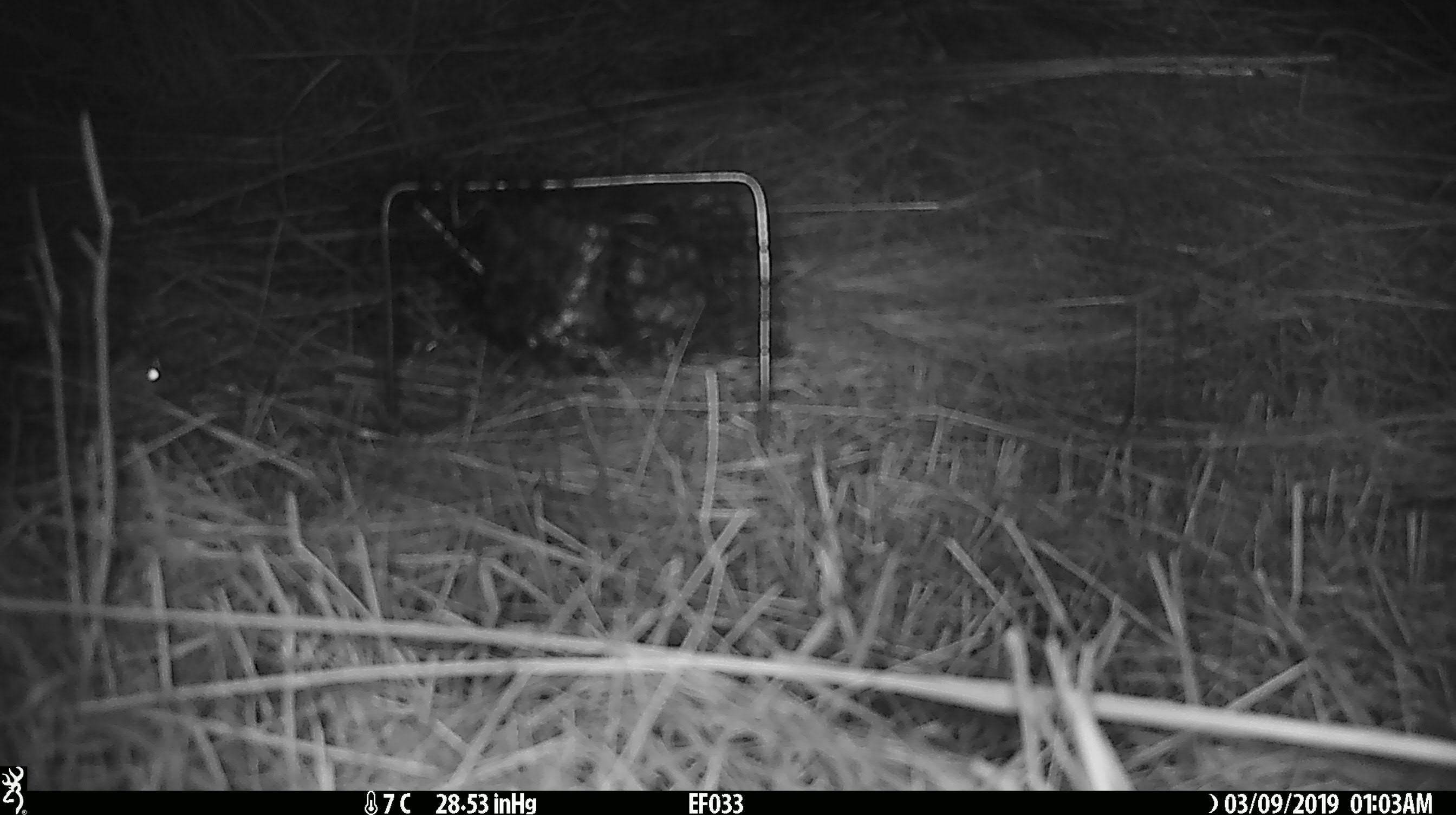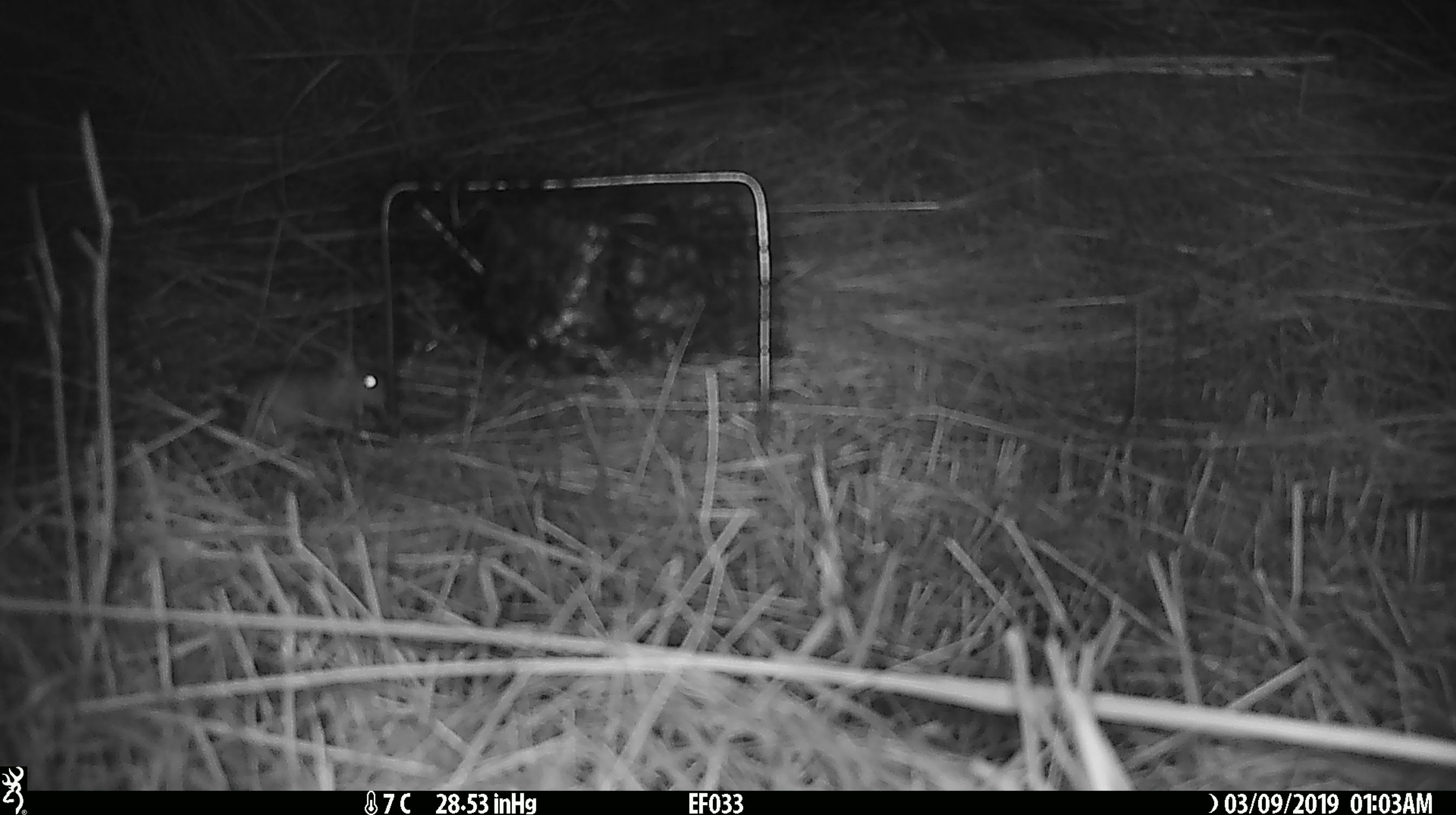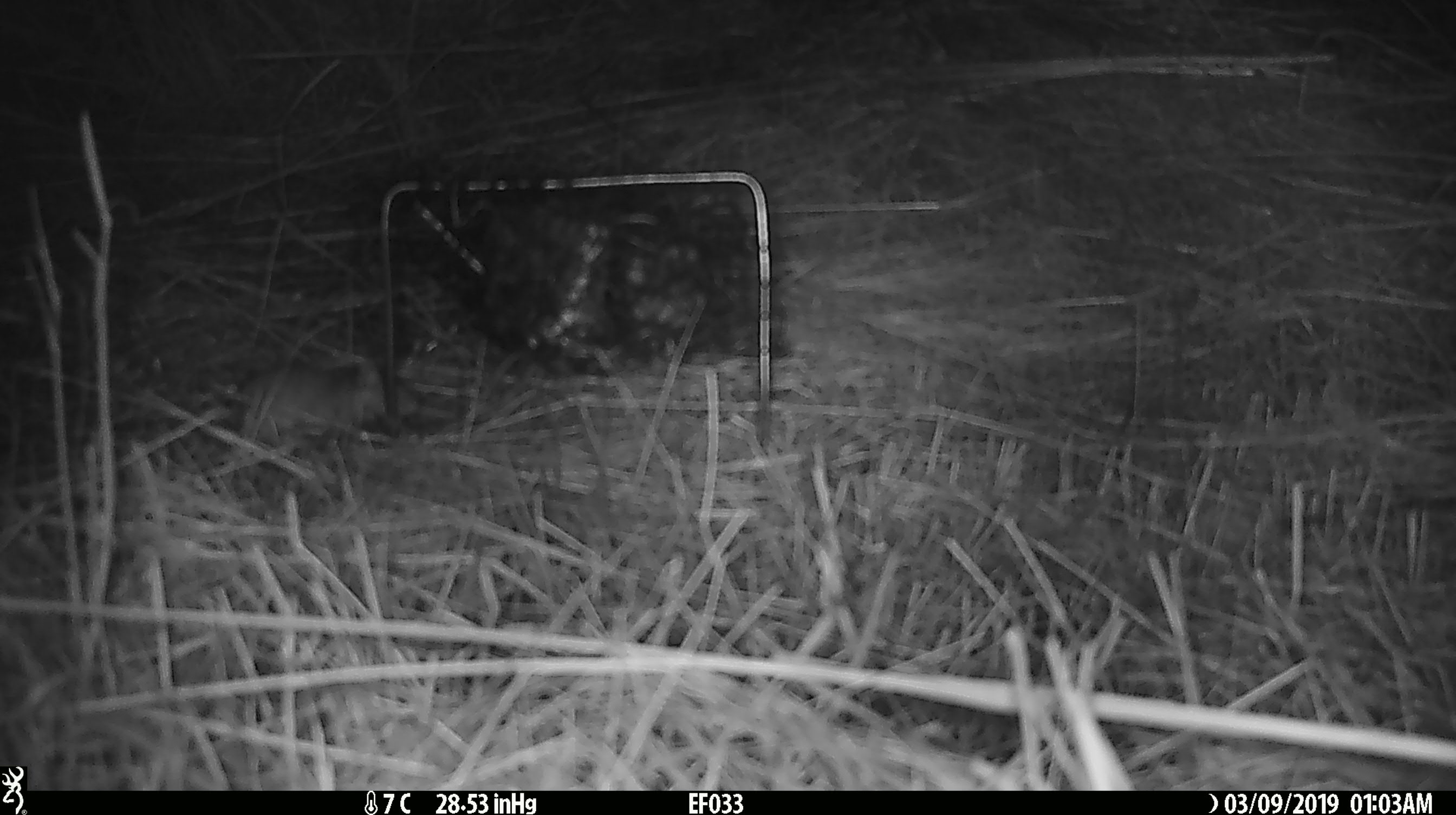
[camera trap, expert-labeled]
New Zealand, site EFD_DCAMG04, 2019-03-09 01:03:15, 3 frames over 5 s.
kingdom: Animalia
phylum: Chordata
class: Mammalia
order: Rodentia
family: Muridae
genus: Mus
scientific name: Mus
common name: mouse